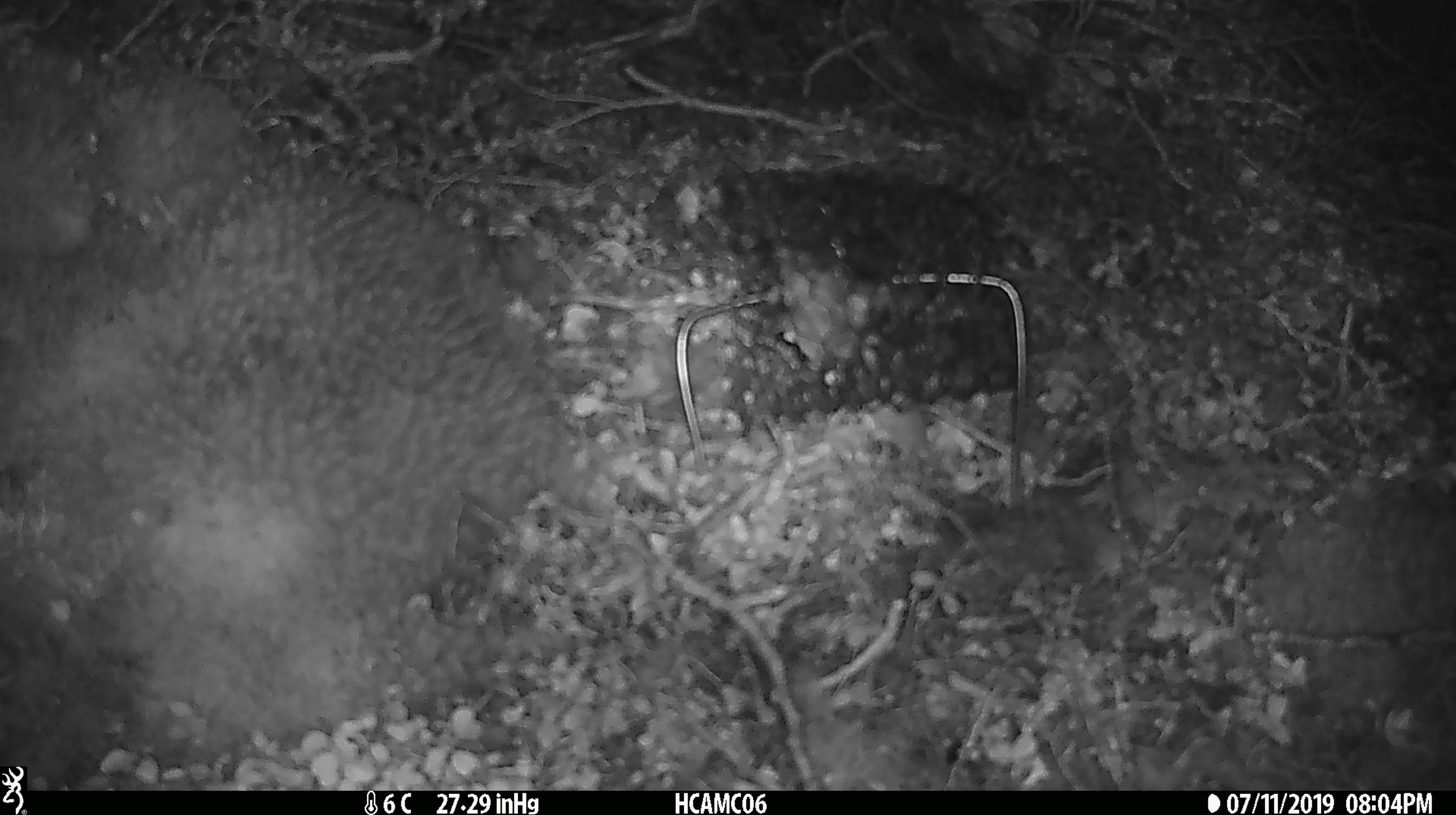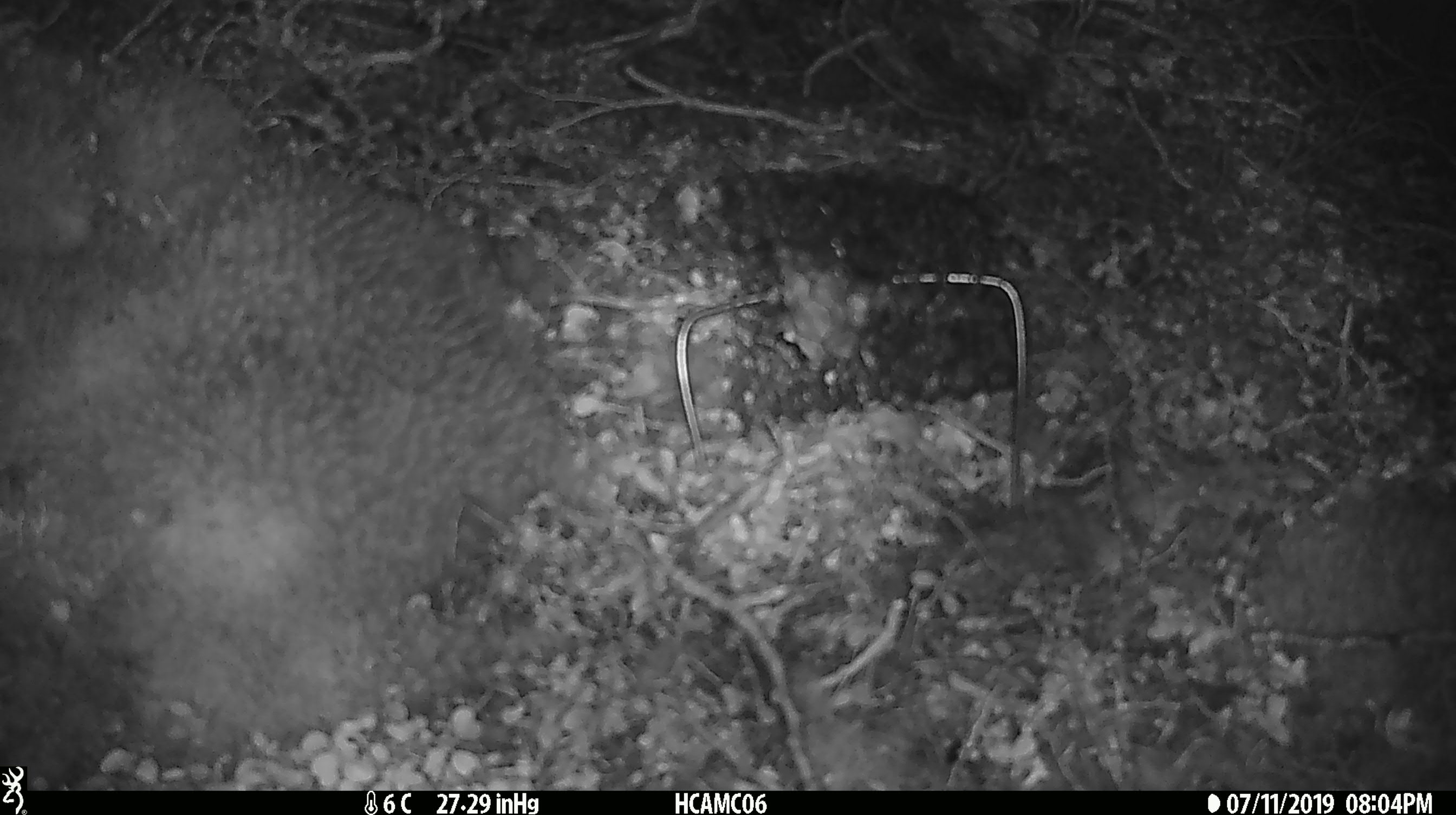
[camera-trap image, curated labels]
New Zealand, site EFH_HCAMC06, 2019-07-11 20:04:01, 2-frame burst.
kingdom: Animalia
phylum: Chordata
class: Mammalia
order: Rodentia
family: Muridae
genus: Mus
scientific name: Mus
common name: mouse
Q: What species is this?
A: Mouse (Mus).